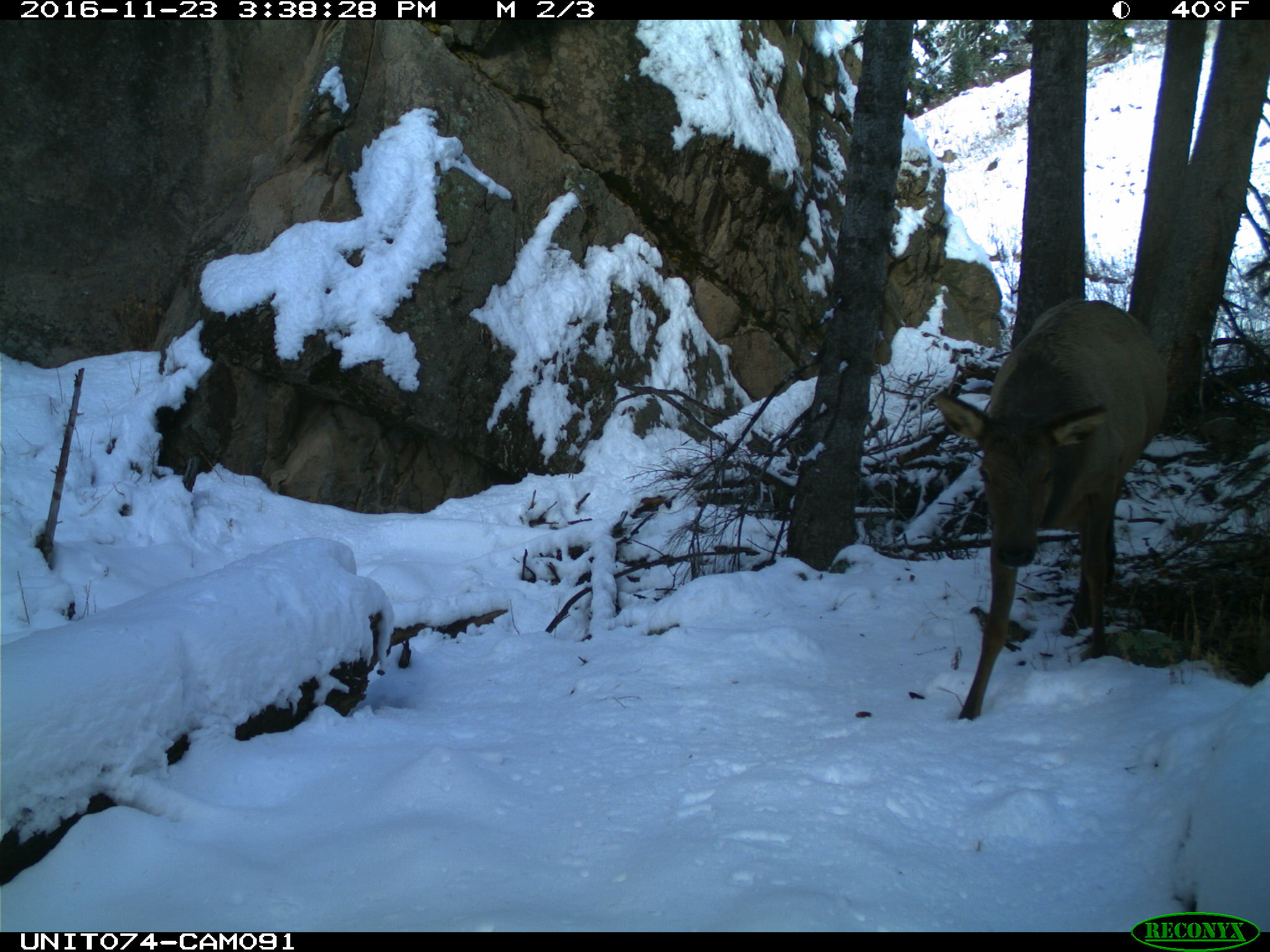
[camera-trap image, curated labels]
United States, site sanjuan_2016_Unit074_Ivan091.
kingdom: Animalia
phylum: Chordata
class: Mammalia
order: Artiodactyla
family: Cervidae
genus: Cervus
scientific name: Cervus elaphus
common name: red deer